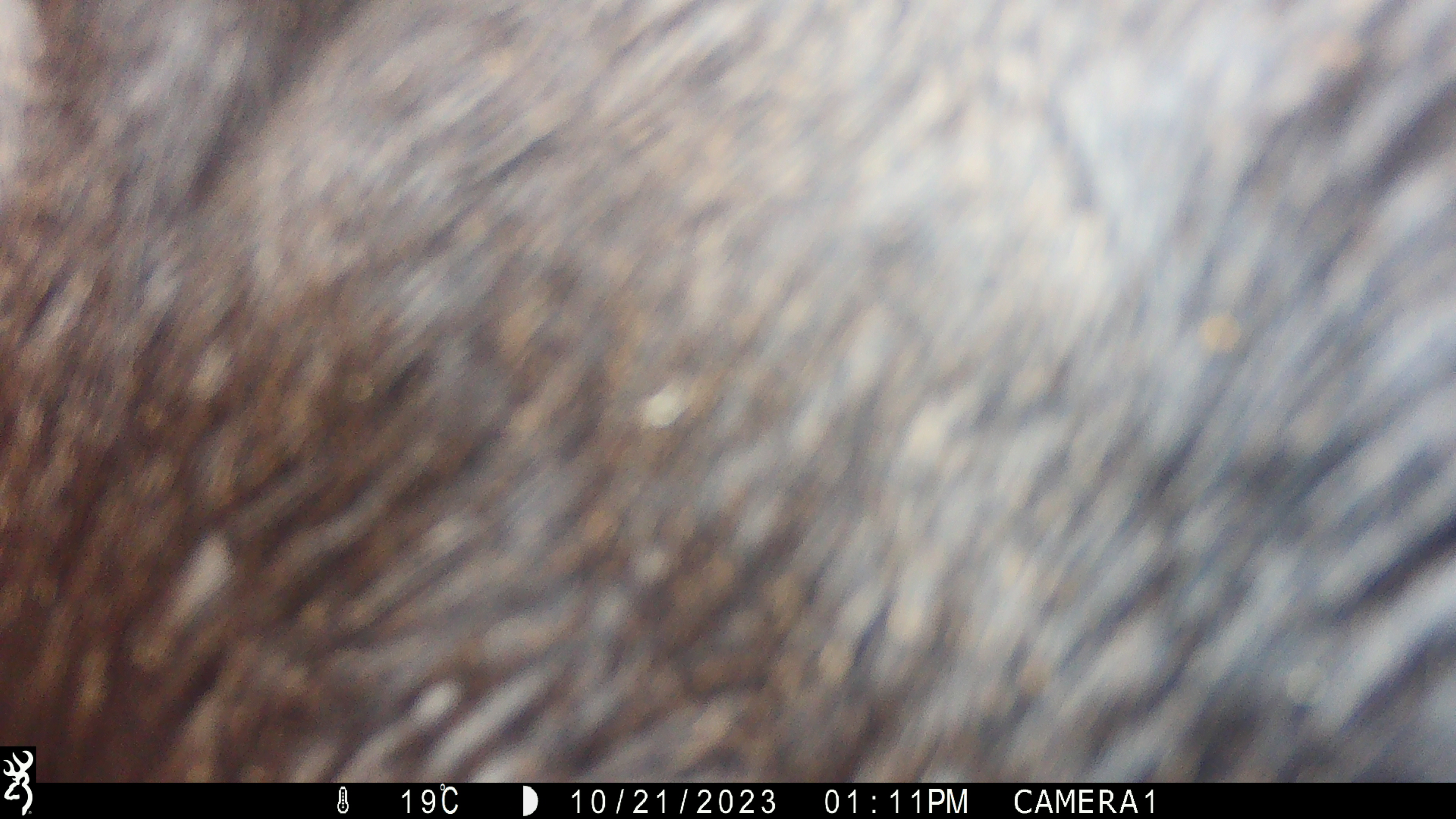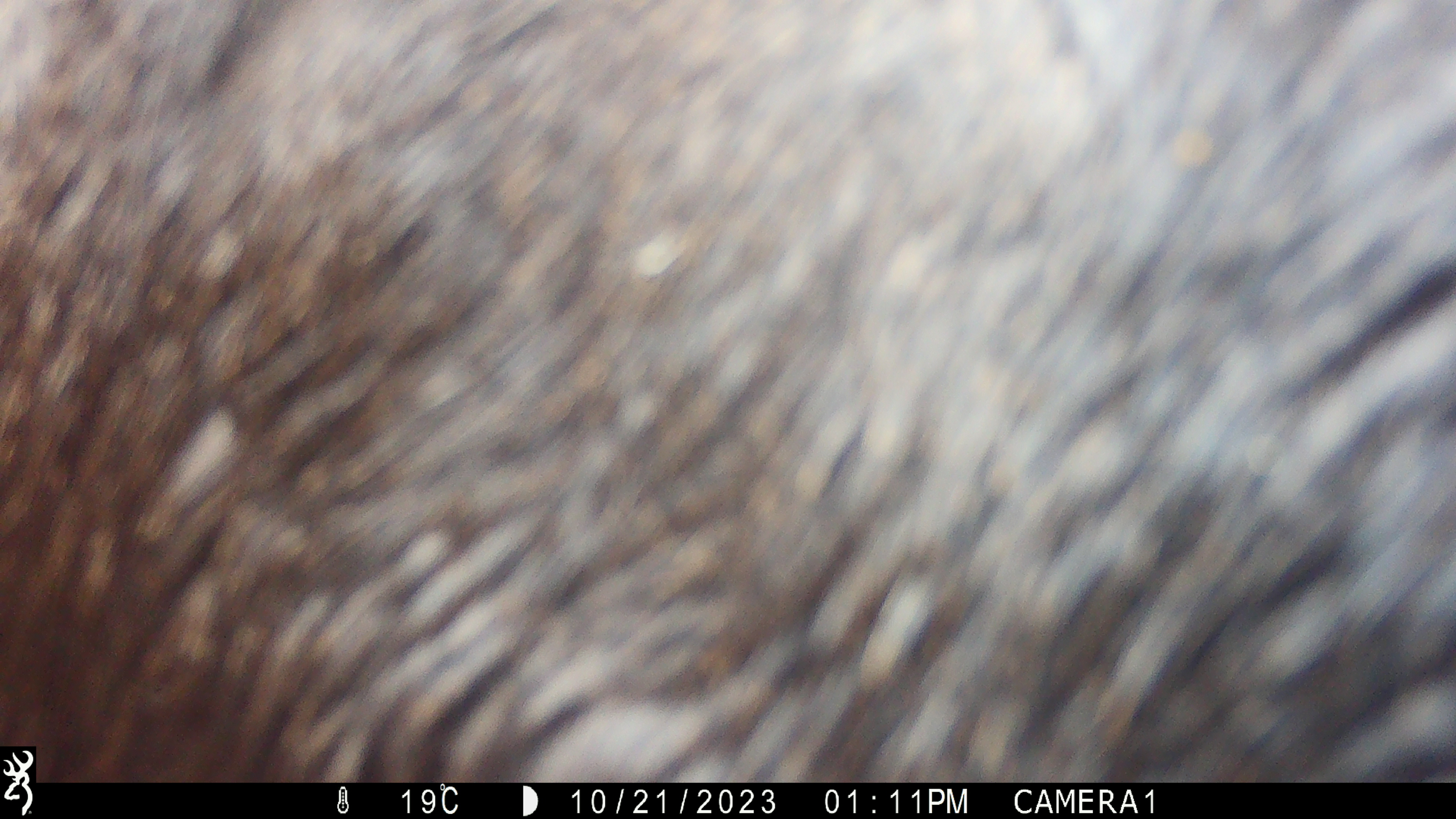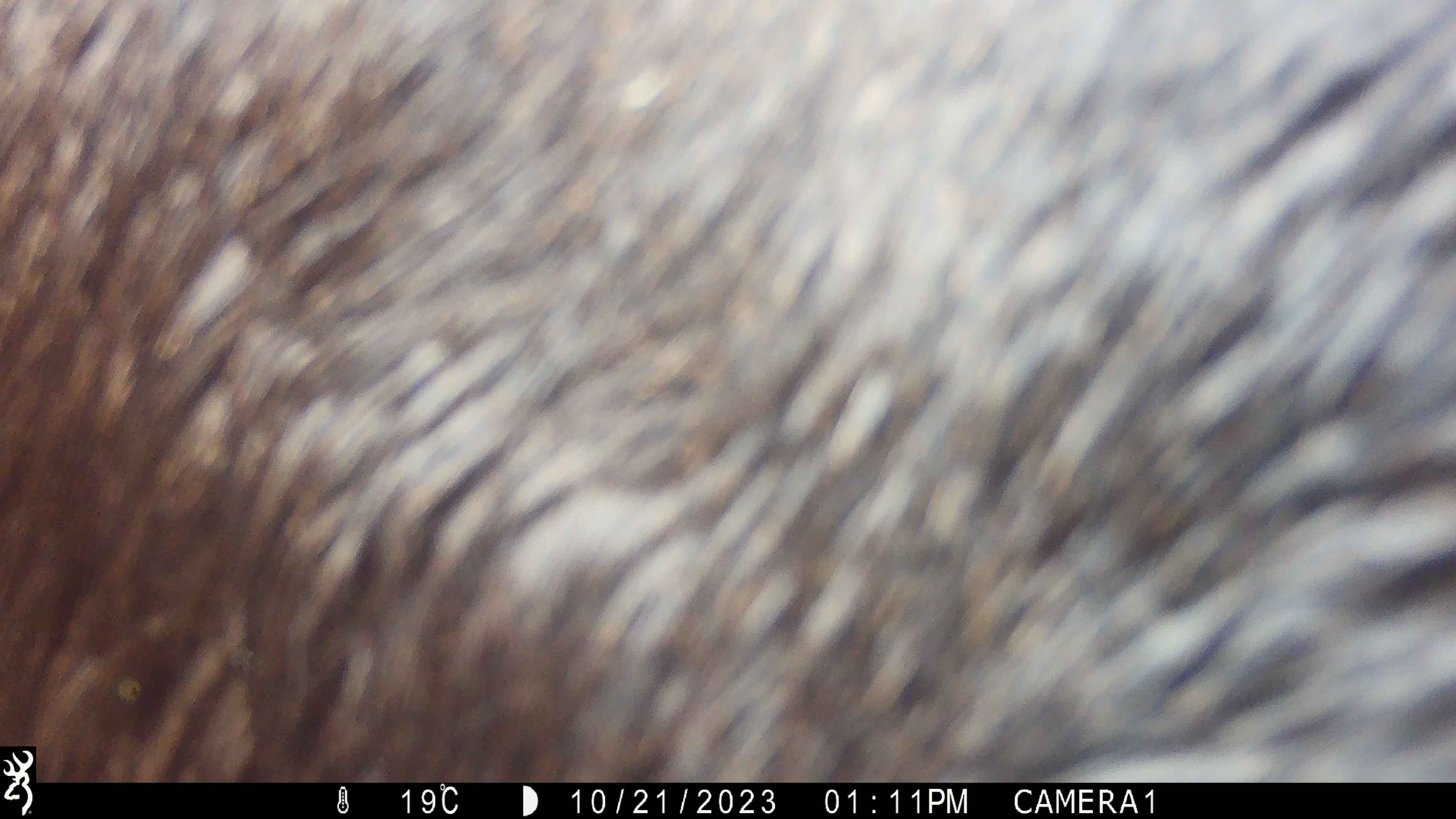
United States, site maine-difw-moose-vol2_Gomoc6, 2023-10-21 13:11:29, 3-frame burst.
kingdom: Animalia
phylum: Chordata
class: Mammalia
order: Artiodactyla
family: Cervidae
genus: Alces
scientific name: Alces alces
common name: moose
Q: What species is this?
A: Moose (Alces alces).